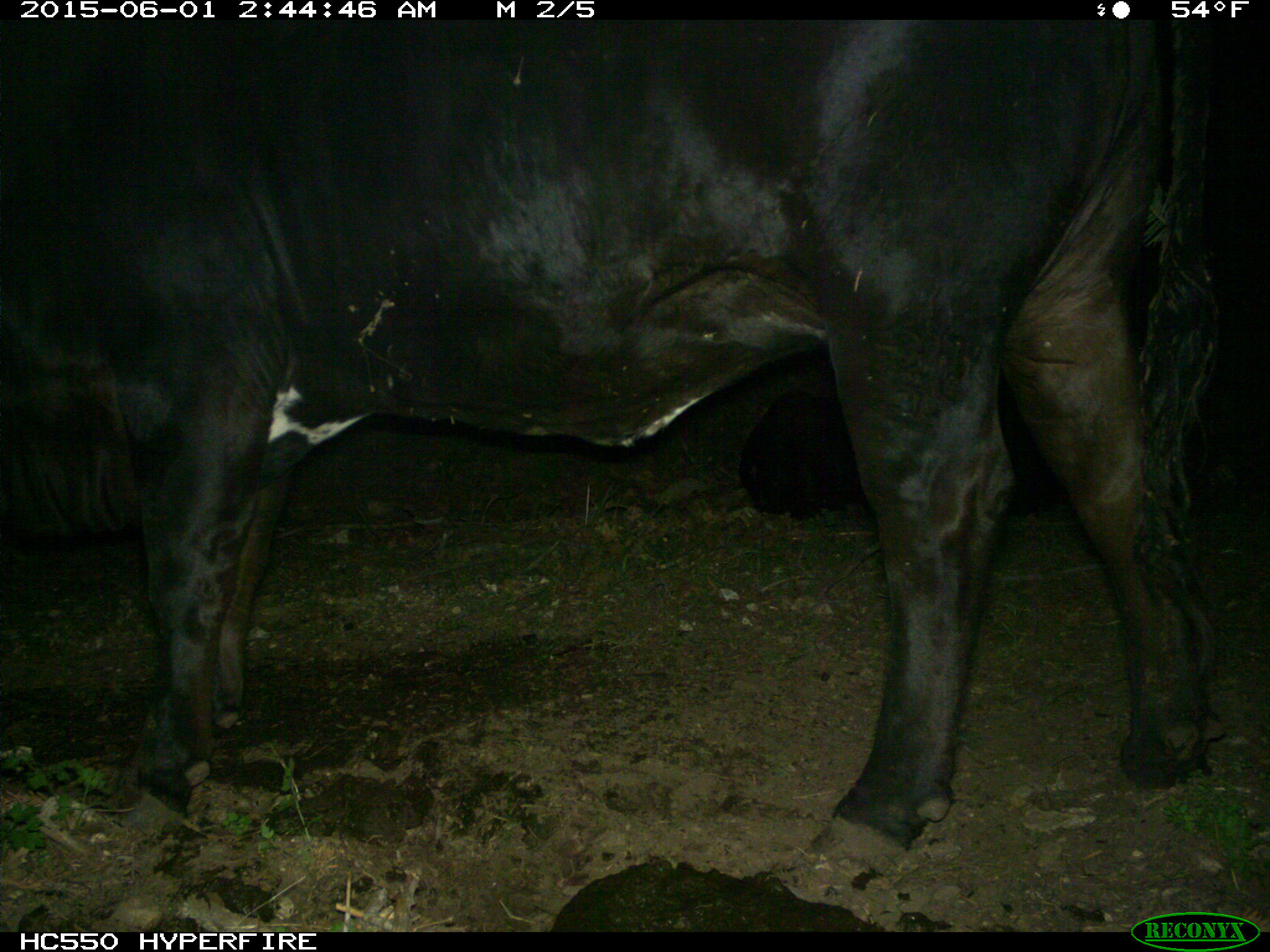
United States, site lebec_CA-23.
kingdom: Animalia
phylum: Chordata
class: Mammalia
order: Artiodactyla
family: Bovidae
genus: Bos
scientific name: Bos taurus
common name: domestic cow